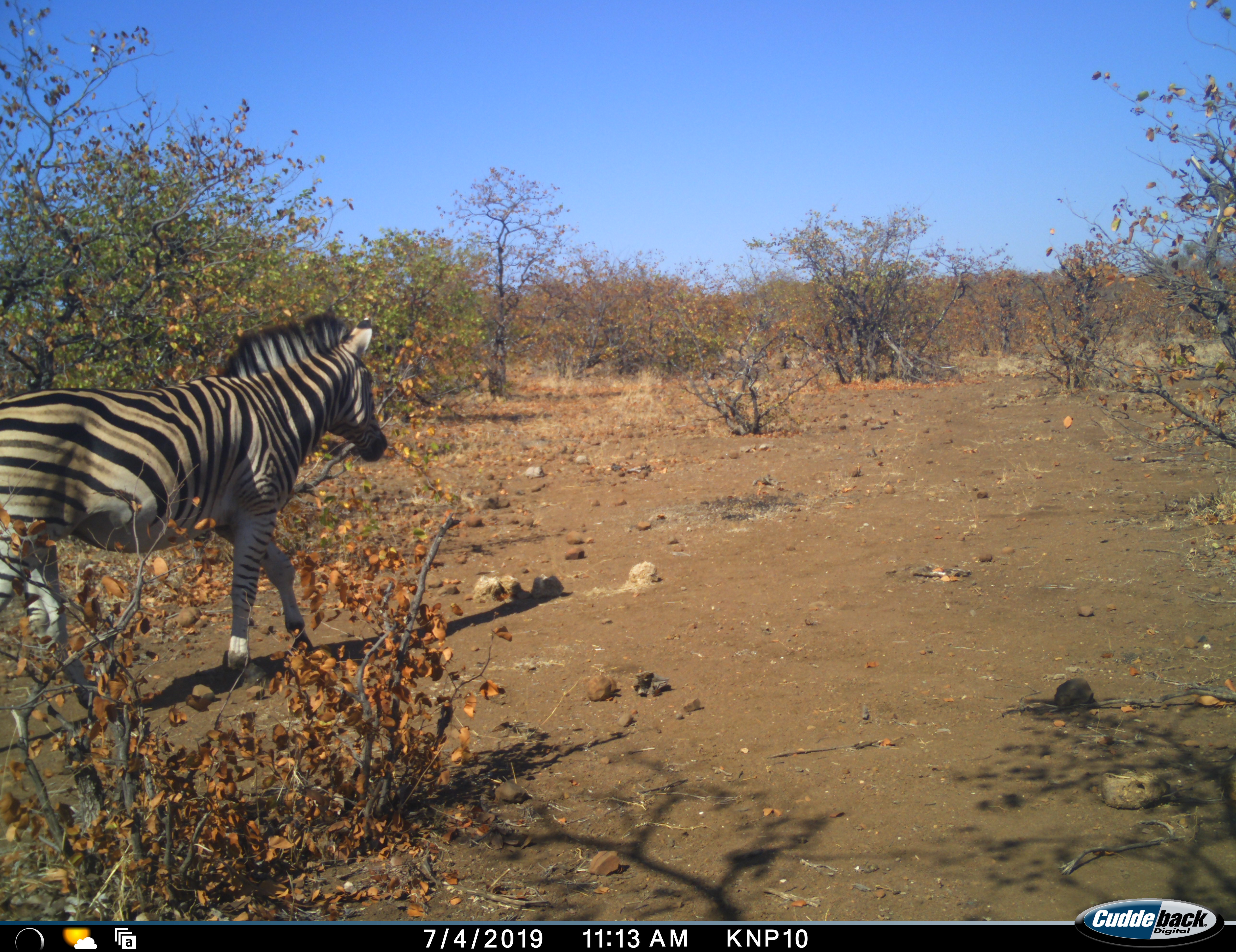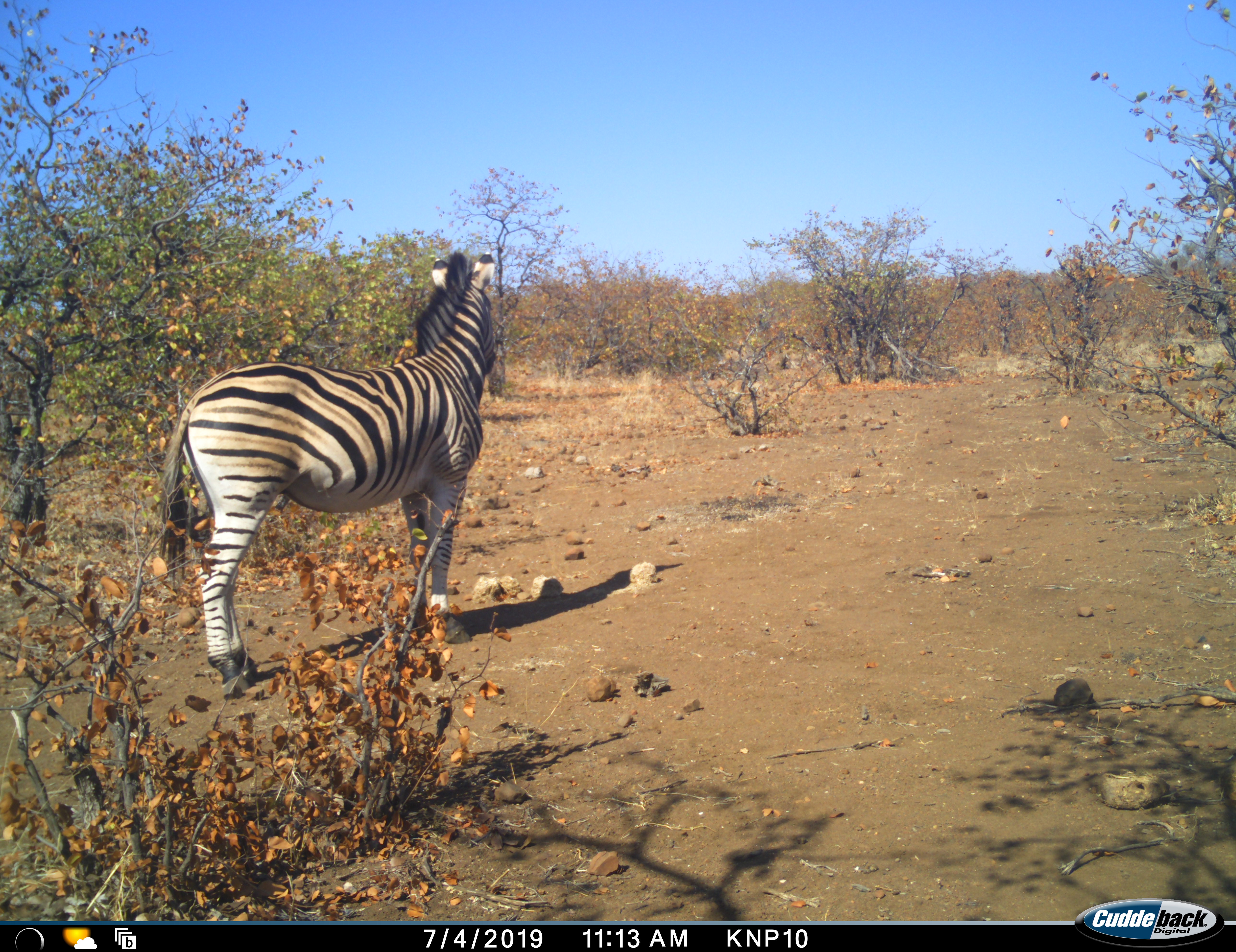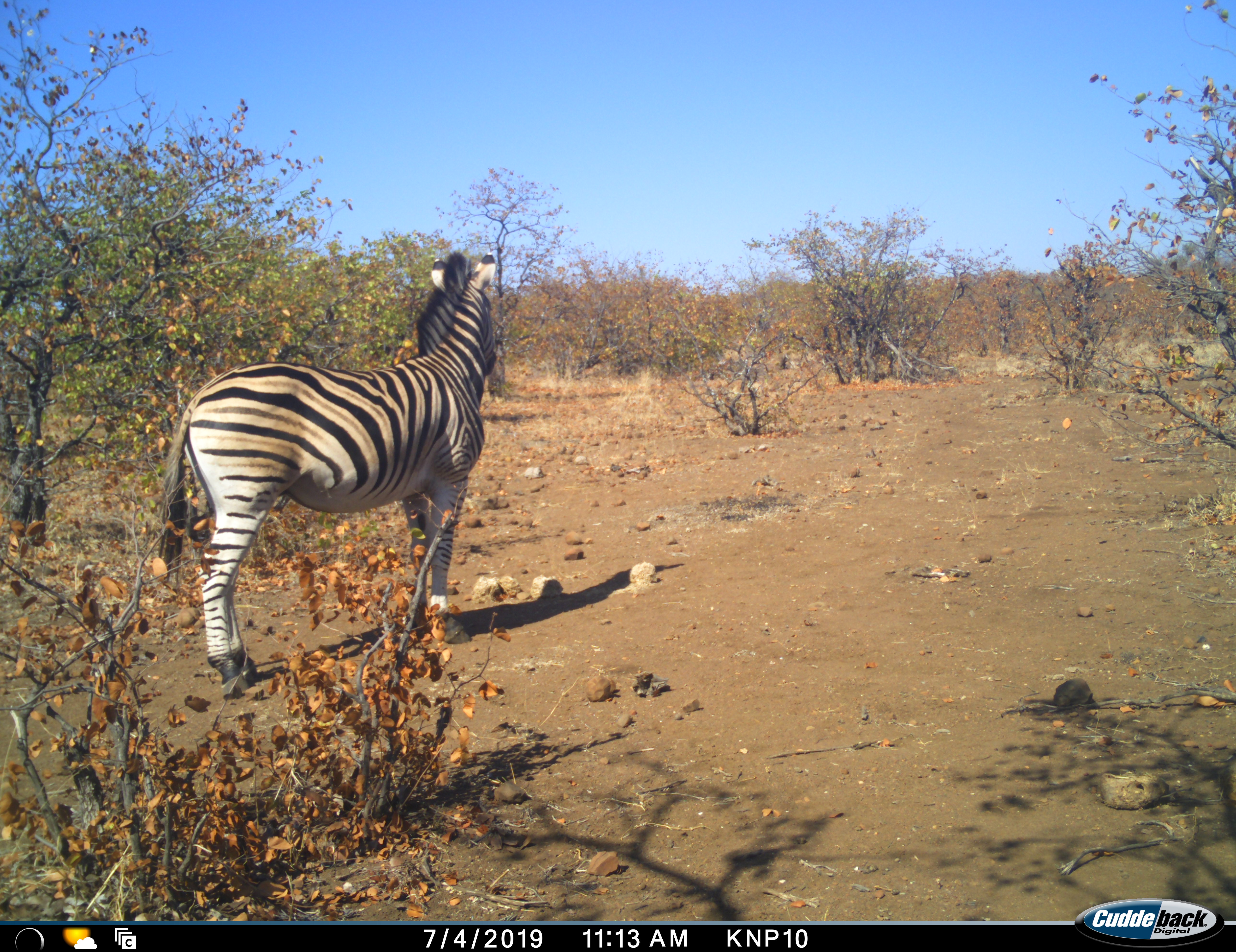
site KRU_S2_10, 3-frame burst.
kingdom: Animalia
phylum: Chordata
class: Mammalia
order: Perissodactyla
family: Equidae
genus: Equus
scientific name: Equus quagga burchellii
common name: burchell's zebra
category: zebraburchells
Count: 1.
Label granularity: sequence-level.